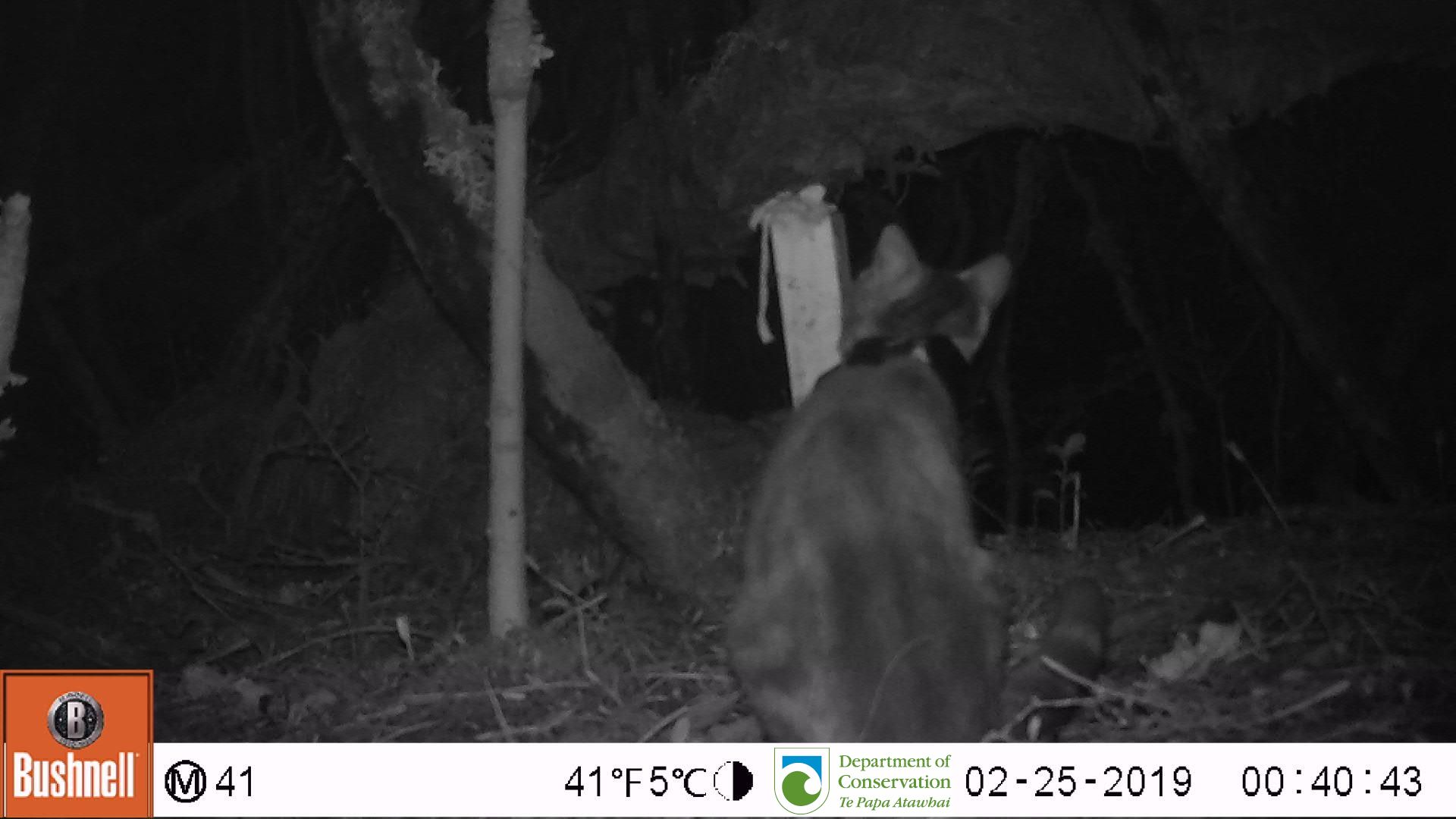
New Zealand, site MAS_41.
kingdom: Animalia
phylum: Chordata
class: Mammalia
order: Carnivora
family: Felidae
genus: Felis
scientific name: Felis catus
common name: domestic cat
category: cat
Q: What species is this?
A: Cat (domestic cat) (Felis catus).